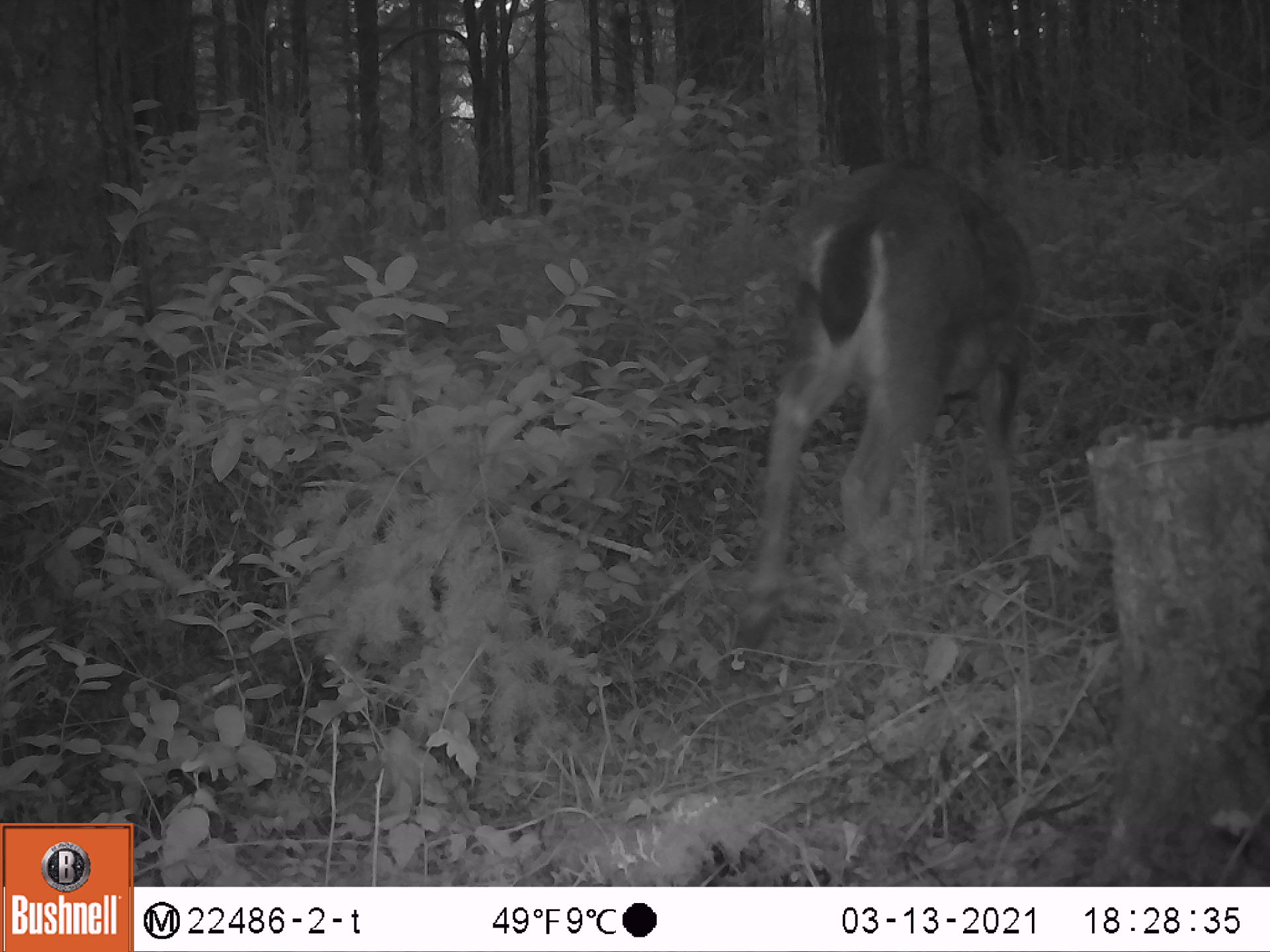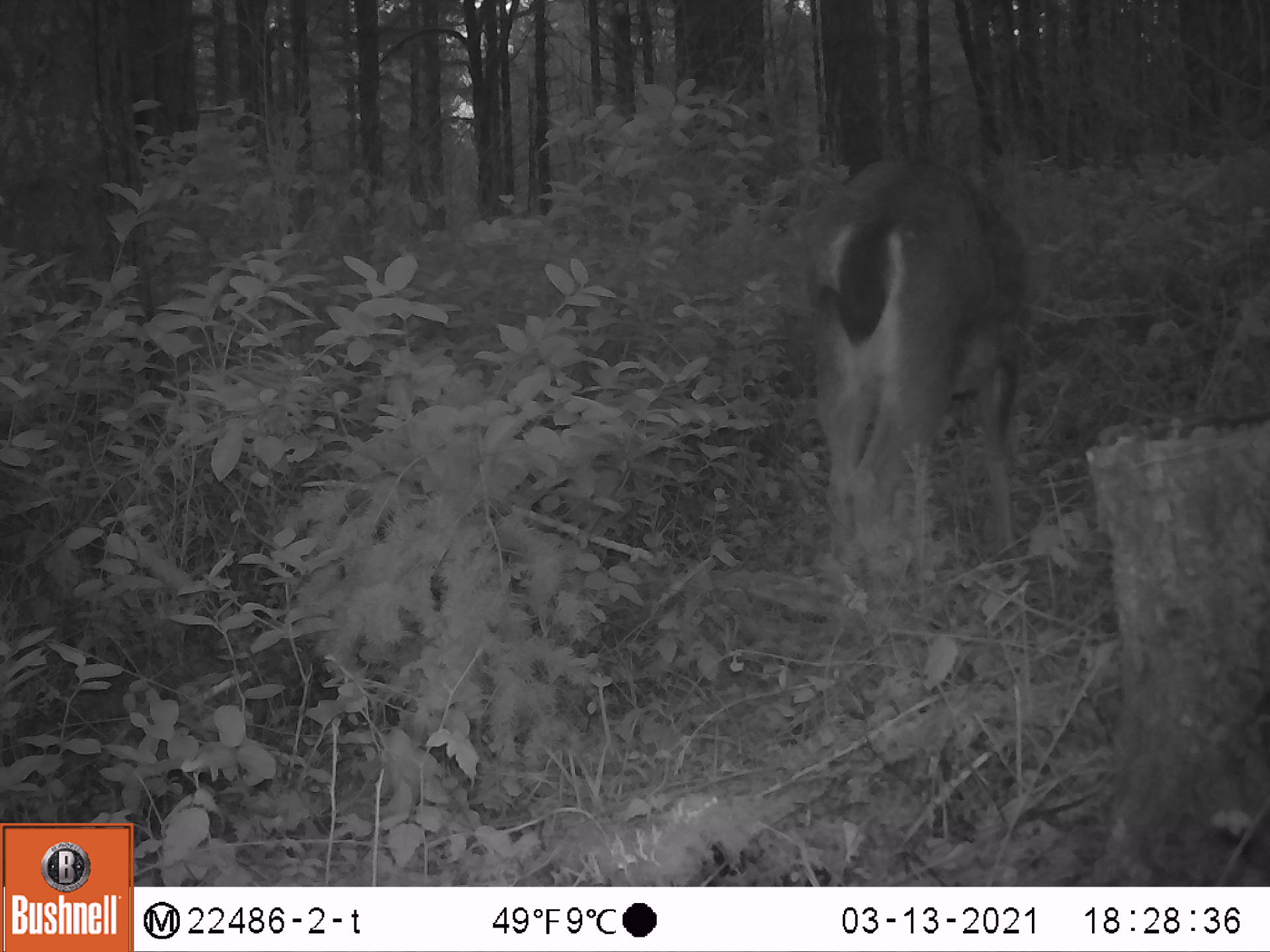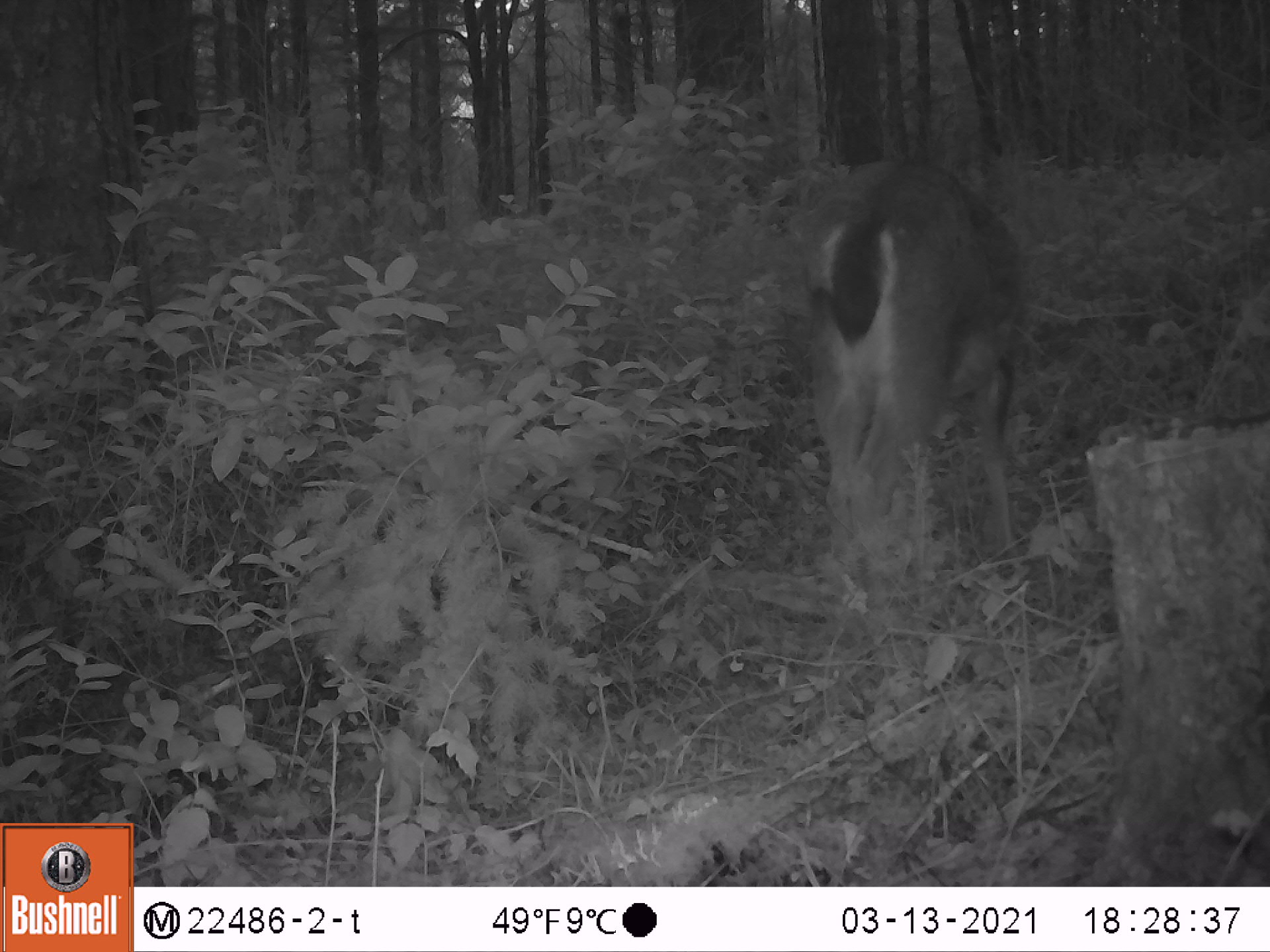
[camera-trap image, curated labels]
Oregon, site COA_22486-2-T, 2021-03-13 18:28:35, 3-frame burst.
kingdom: Animalia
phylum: Chordata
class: Mammalia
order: Artiodactyla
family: Cervidae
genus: Odocoileus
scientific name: Odocoileus hemionus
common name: black-tailed deer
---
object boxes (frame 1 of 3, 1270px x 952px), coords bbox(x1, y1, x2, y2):
black-tailed deer: bbox(725, 157, 1049, 670)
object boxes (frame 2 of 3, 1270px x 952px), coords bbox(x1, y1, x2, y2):
black-tailed deer: bbox(808, 156, 1036, 633)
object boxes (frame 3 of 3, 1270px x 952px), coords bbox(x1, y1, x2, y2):
black-tailed deer: bbox(771, 138, 1036, 662)